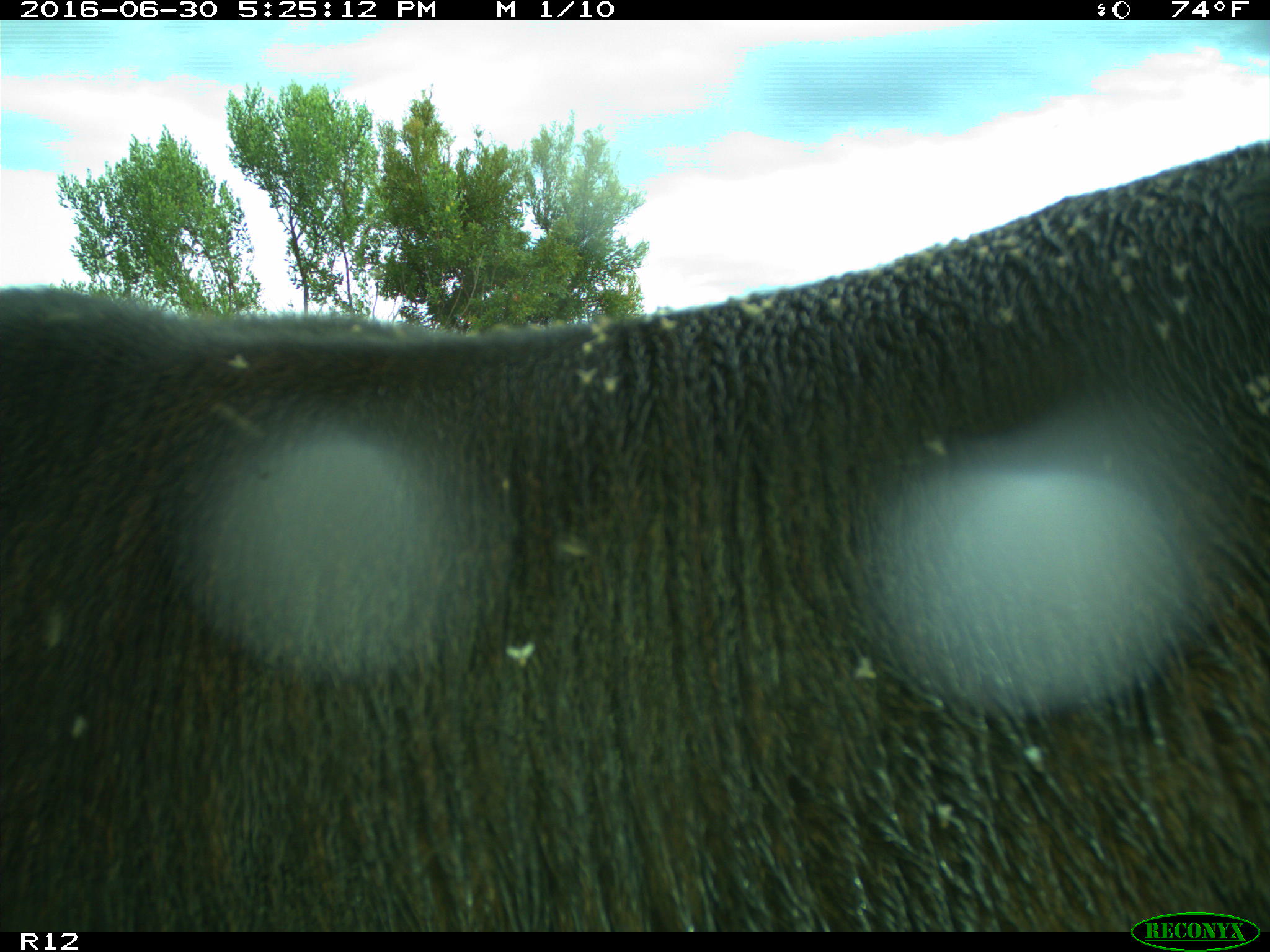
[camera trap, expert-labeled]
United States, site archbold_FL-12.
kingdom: Animalia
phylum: Chordata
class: Mammalia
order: Artiodactyla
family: Bovidae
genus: Bos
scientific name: Bos taurus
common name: domestic cow